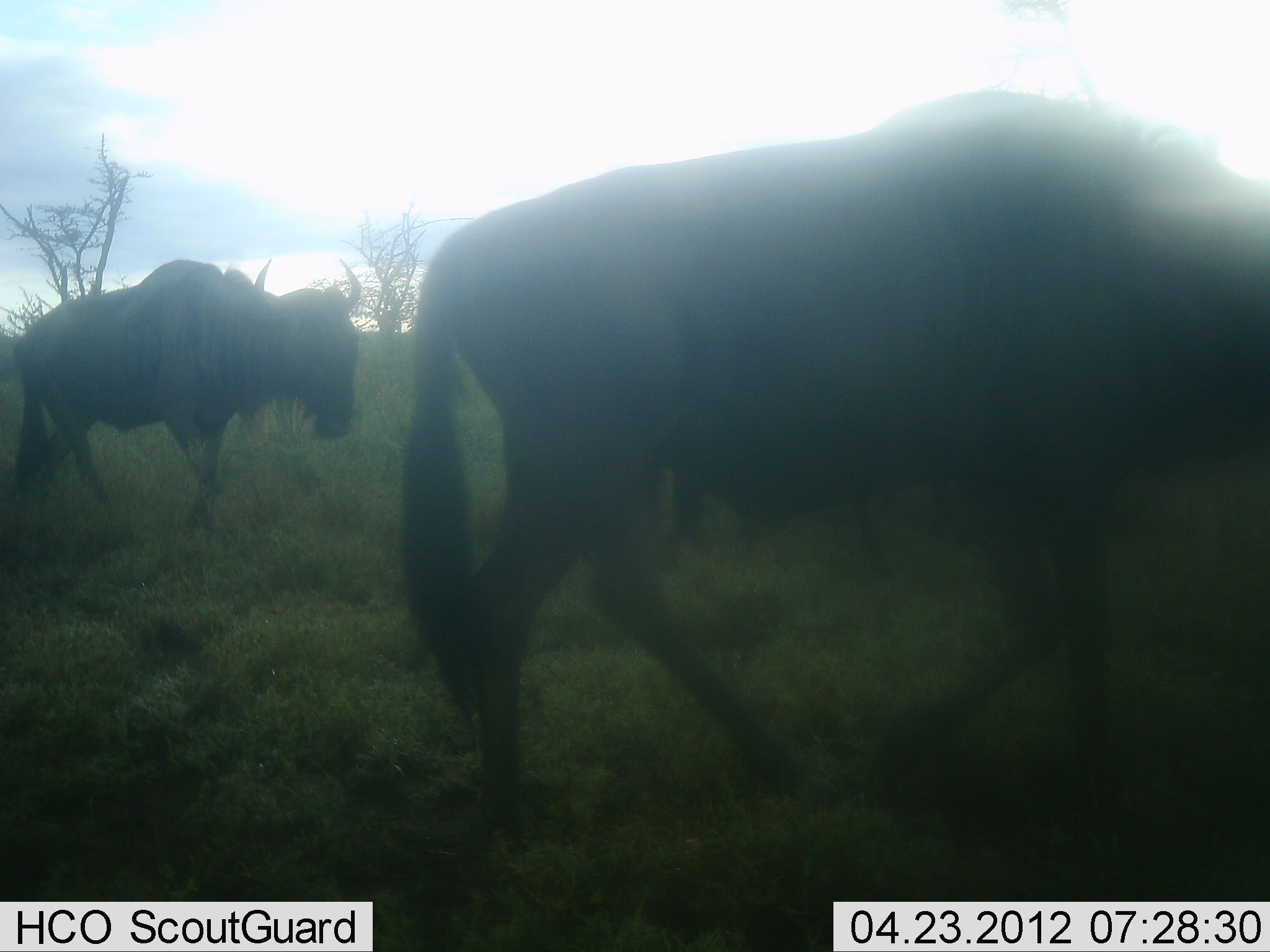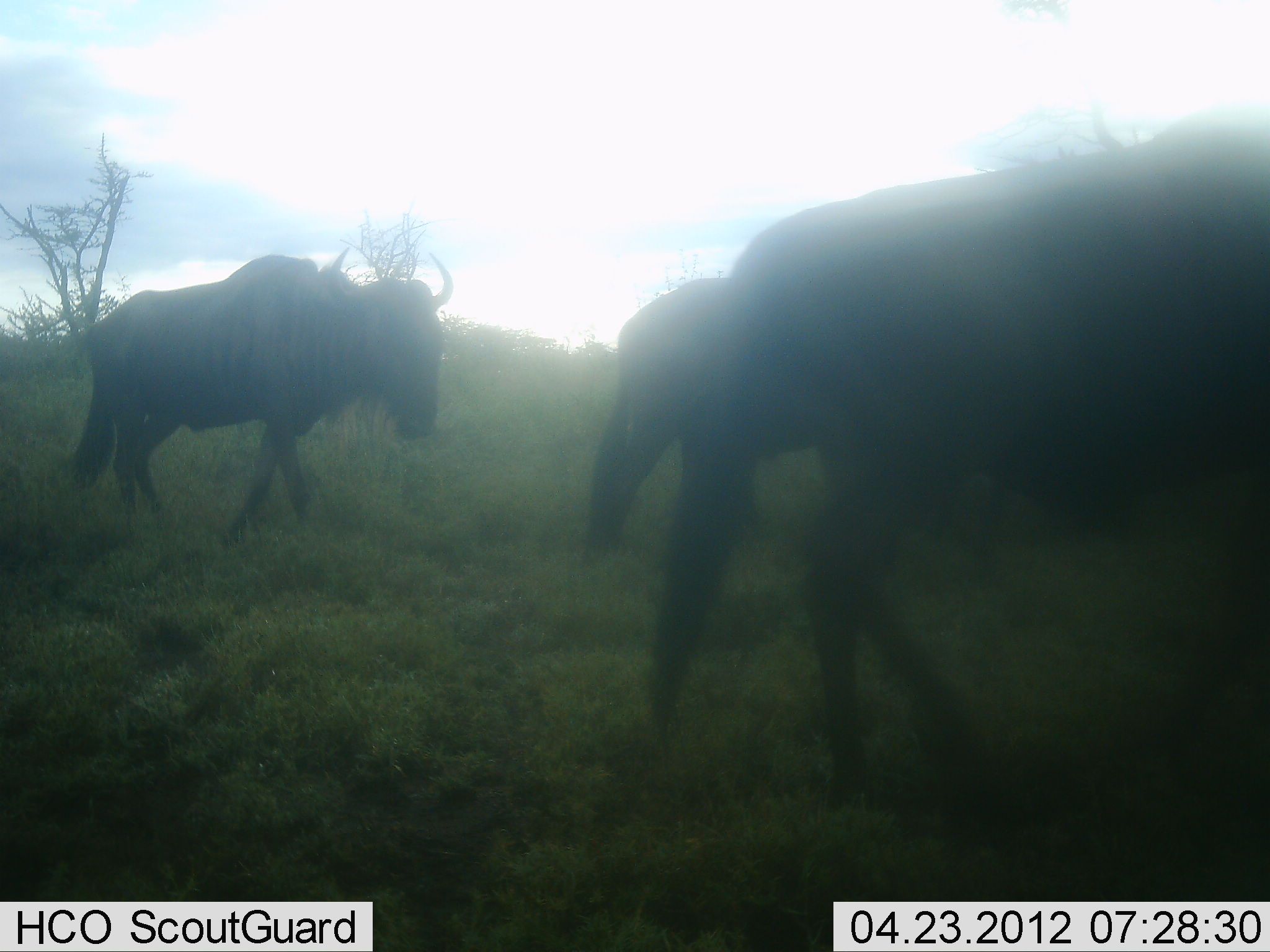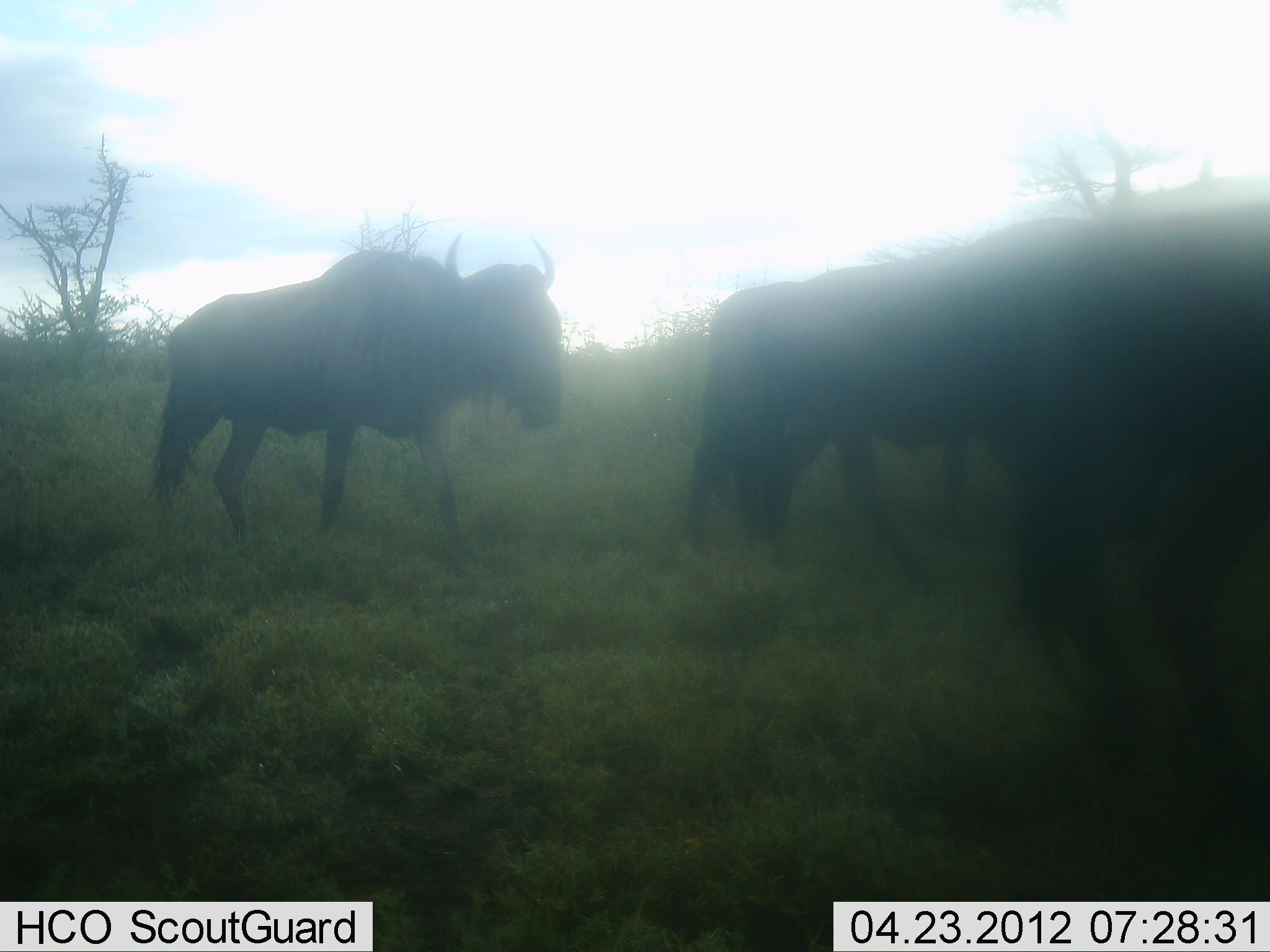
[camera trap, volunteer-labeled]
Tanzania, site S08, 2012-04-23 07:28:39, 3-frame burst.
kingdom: Animalia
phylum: Chordata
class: Mammalia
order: Artiodactyla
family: Bovidae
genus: Connochaetes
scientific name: Connochaetes taurinus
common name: blue wildebeest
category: wildebeest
Wildebeest (blue wildebeest) (Connochaetes taurinus), count 3. Behavior (volunteer vote fractions): standing 5%, resting 0%, moving 100%, interacting 0%. Young present (vote fraction): 0%. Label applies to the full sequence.